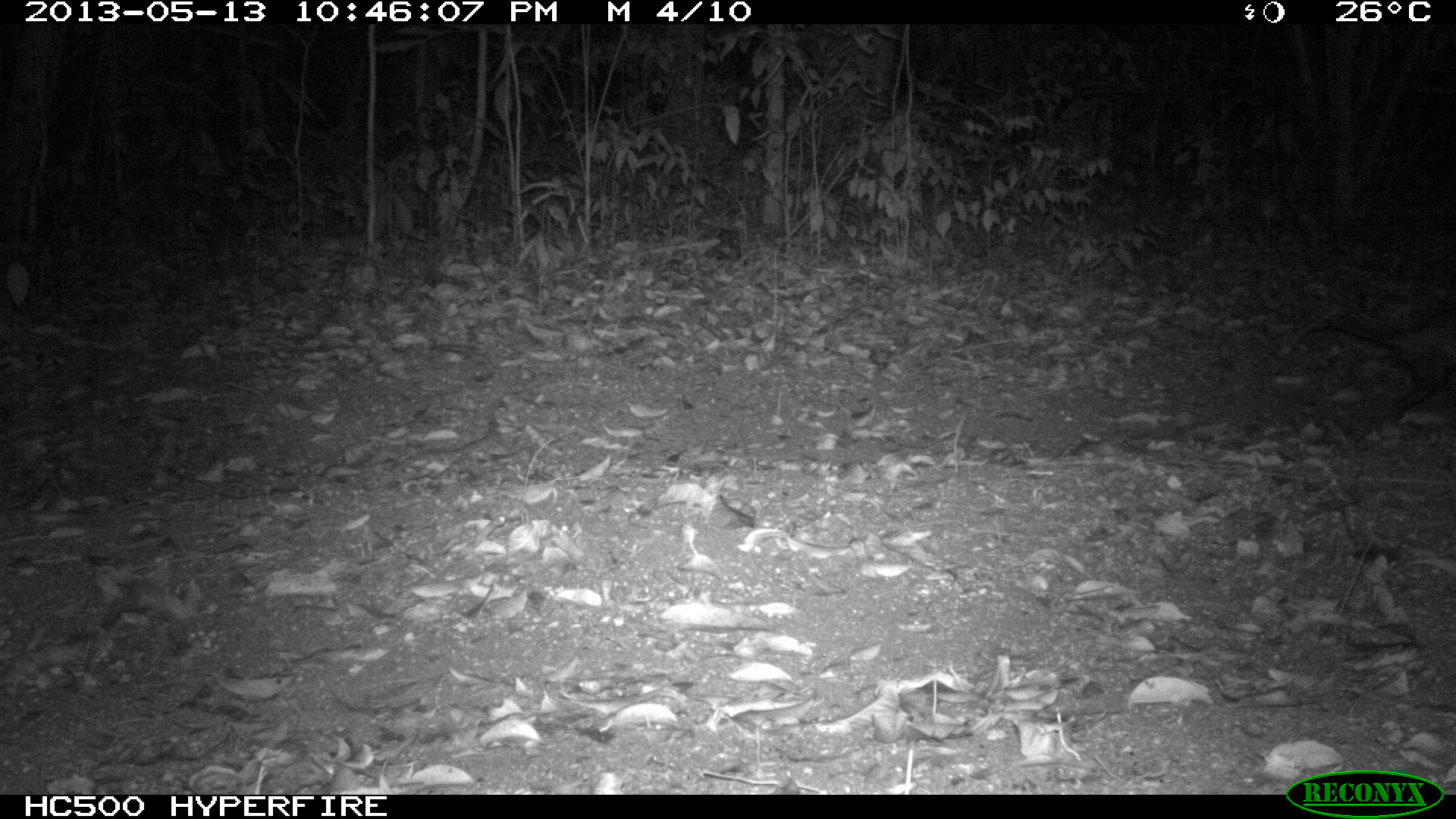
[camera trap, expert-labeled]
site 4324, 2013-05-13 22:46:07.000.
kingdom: Animalia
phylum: Chordata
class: Mammalia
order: Didelphimorphia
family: Didelphidae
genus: Didelphis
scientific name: Didelphis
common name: american opossums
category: didelphis sp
Didelphis sp (american opossums) (Didelphis), count 1.